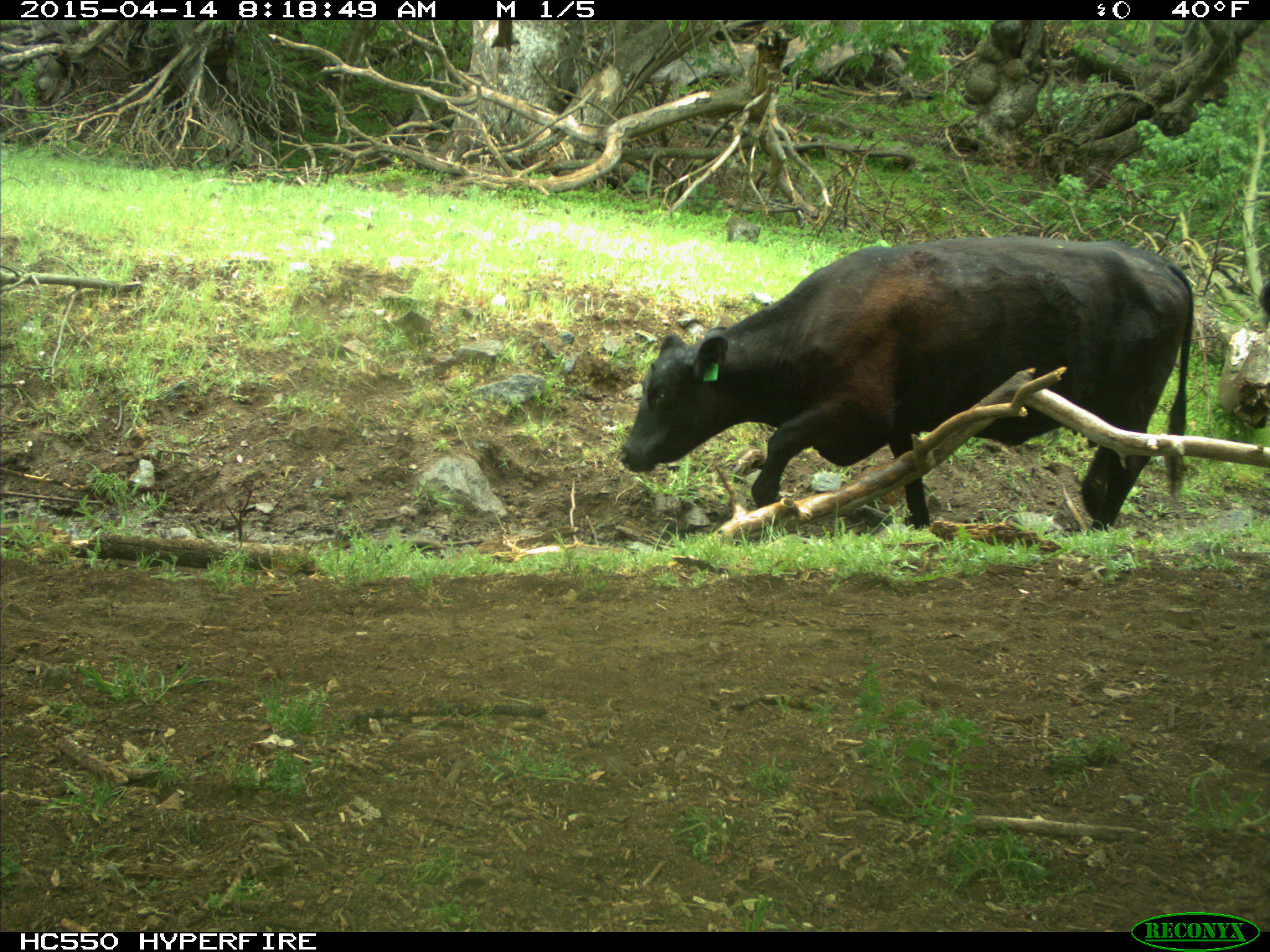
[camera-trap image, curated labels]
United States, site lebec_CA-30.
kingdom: Animalia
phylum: Chordata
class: Mammalia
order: Artiodactyla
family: Bovidae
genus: Bos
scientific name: Bos taurus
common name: domestic cow